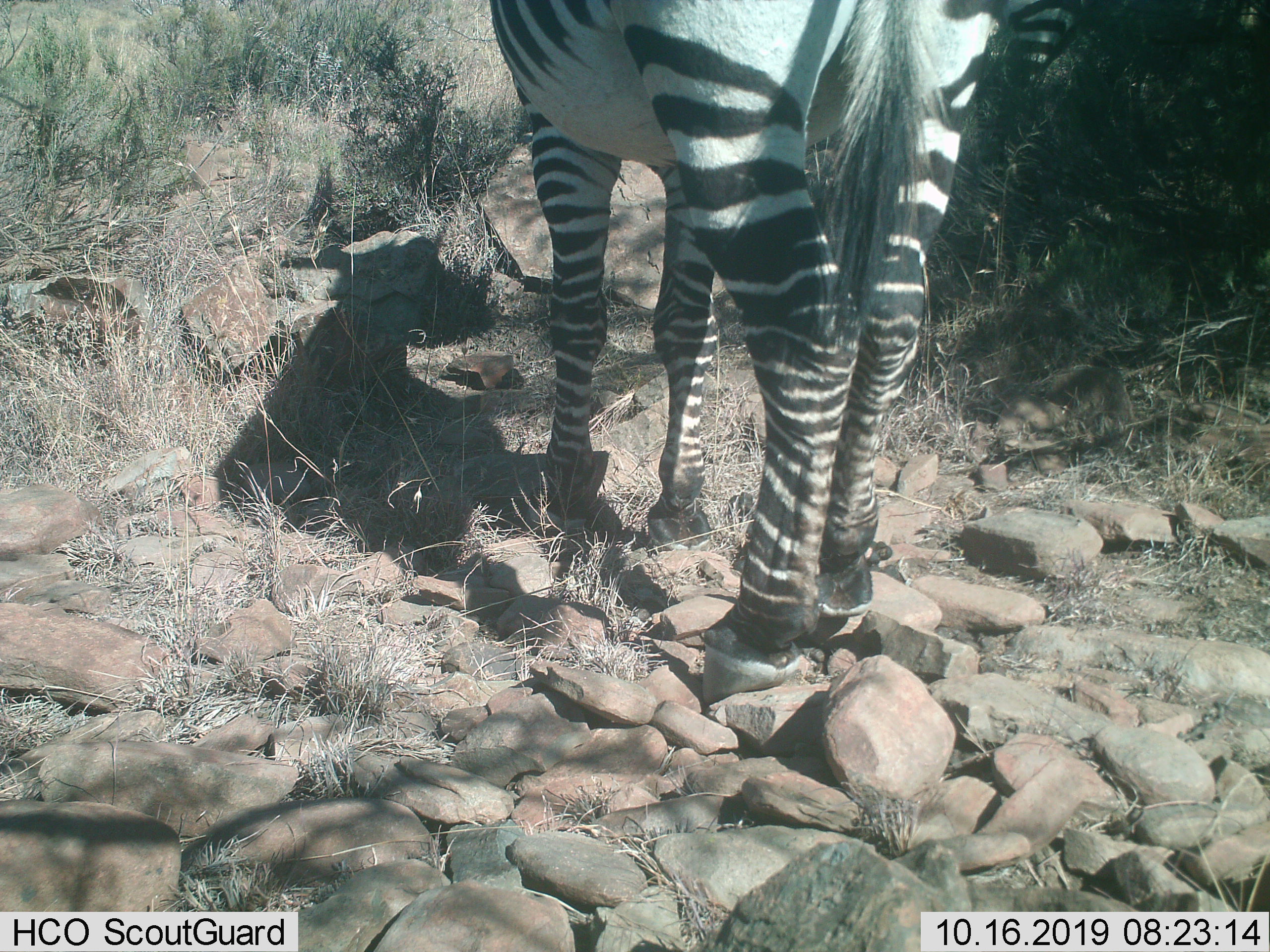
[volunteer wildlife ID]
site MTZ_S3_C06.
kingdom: Animalia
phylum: Chordata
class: Mammalia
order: Perissodactyla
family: Equidae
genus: Equus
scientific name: Equus zebra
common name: mountain zebra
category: zebramountain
Zebramountain (mountain zebra) (Equus zebra), count 1. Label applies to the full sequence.